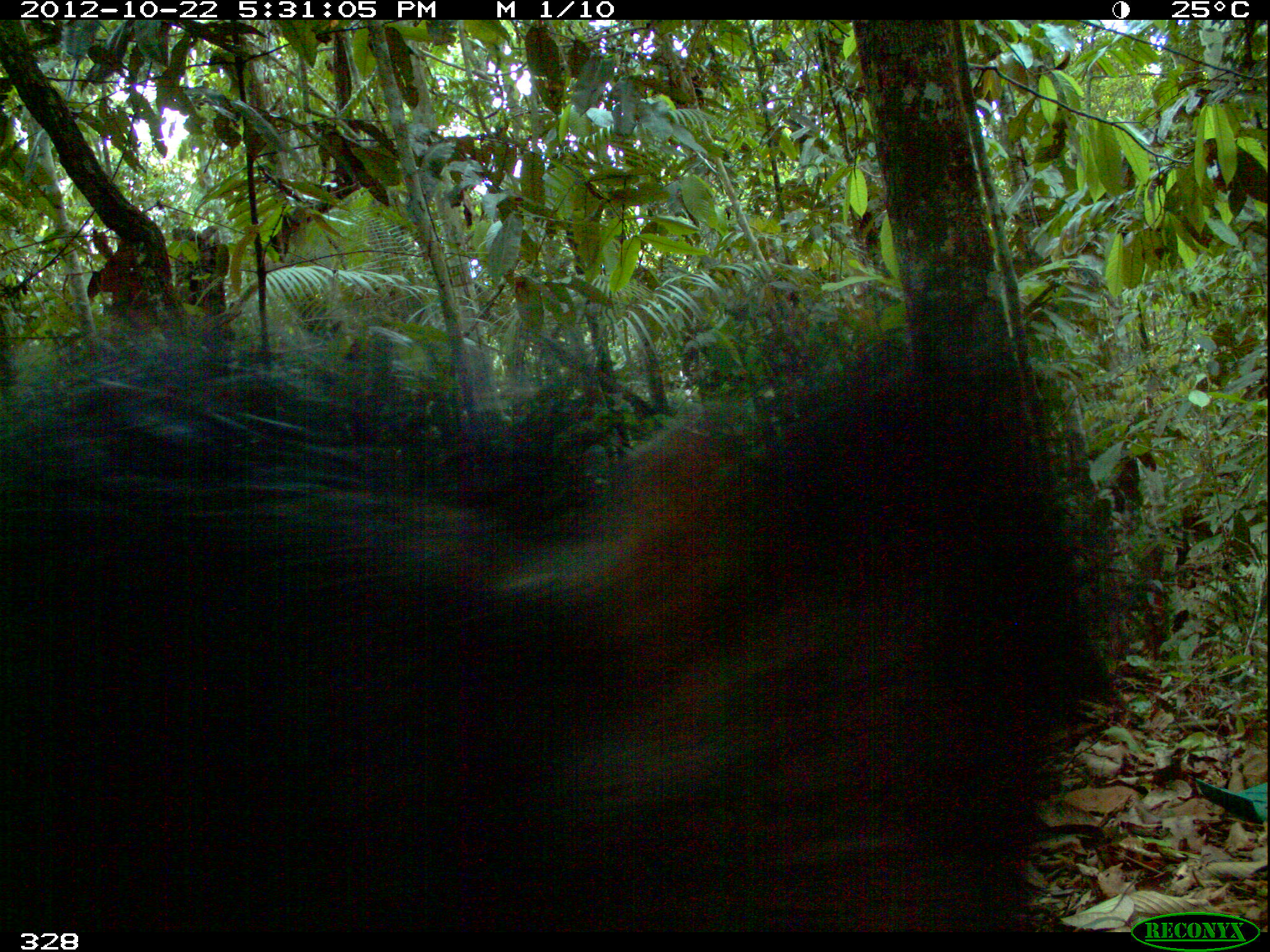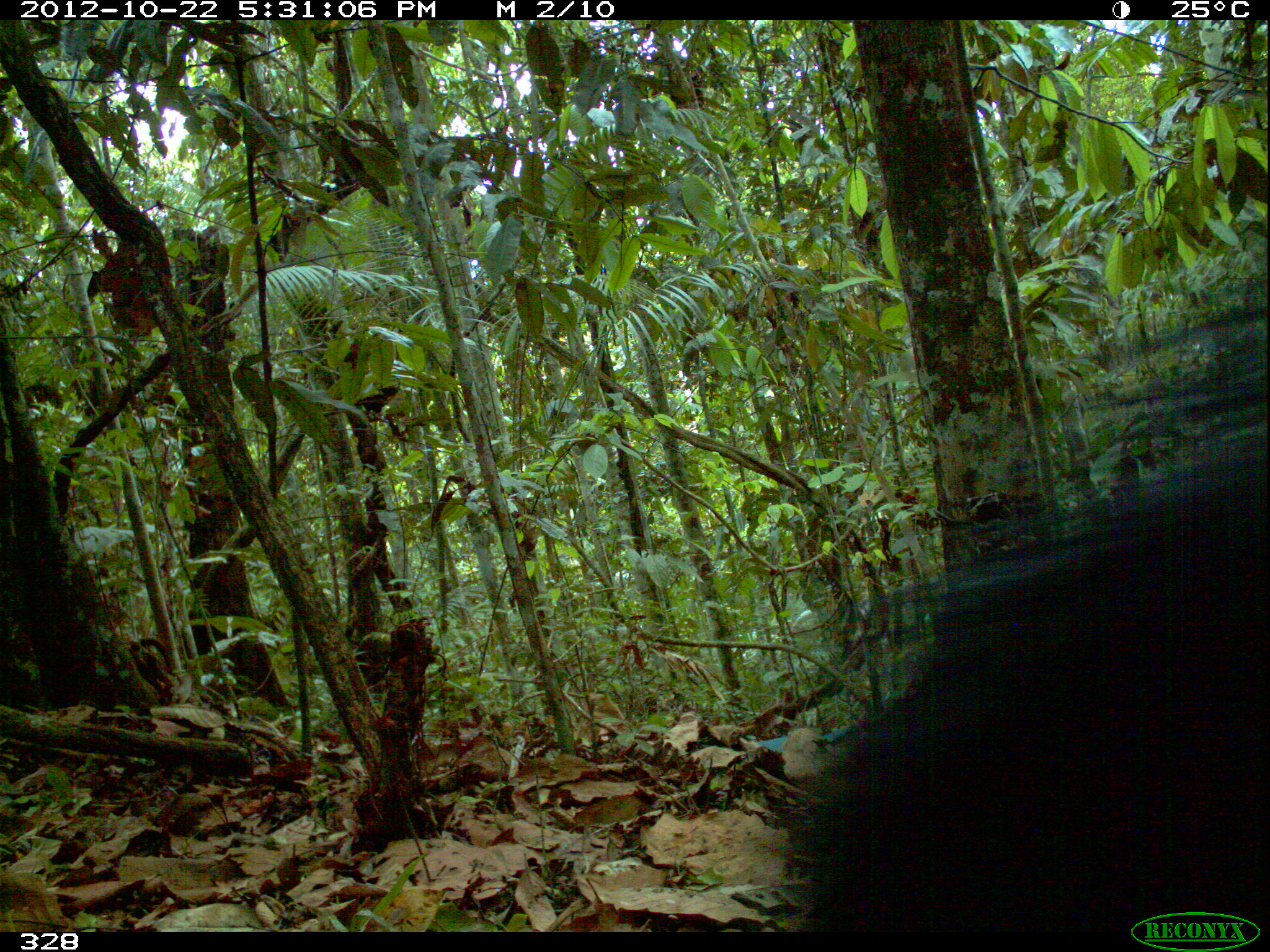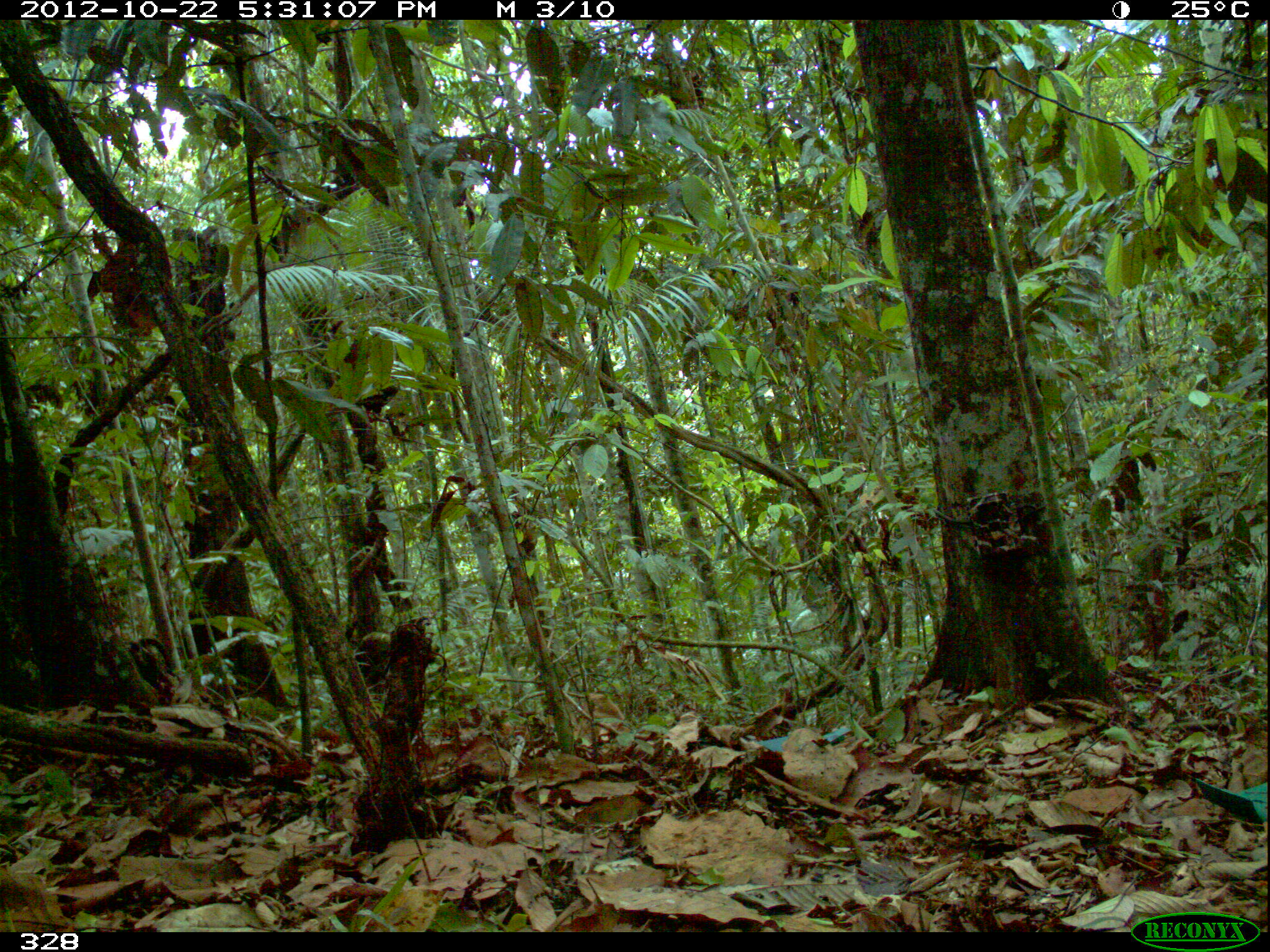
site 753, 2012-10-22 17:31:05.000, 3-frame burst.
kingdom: Animalia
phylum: Chordata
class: Mammalia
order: Artiodactyla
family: Tayassuidae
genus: Tayassu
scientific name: Tayassu pecari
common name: white-lipped peccary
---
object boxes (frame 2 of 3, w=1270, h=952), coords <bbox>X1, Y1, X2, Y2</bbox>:
tayassu pecari: <bbox>773, 288, 1269, 932</bbox>